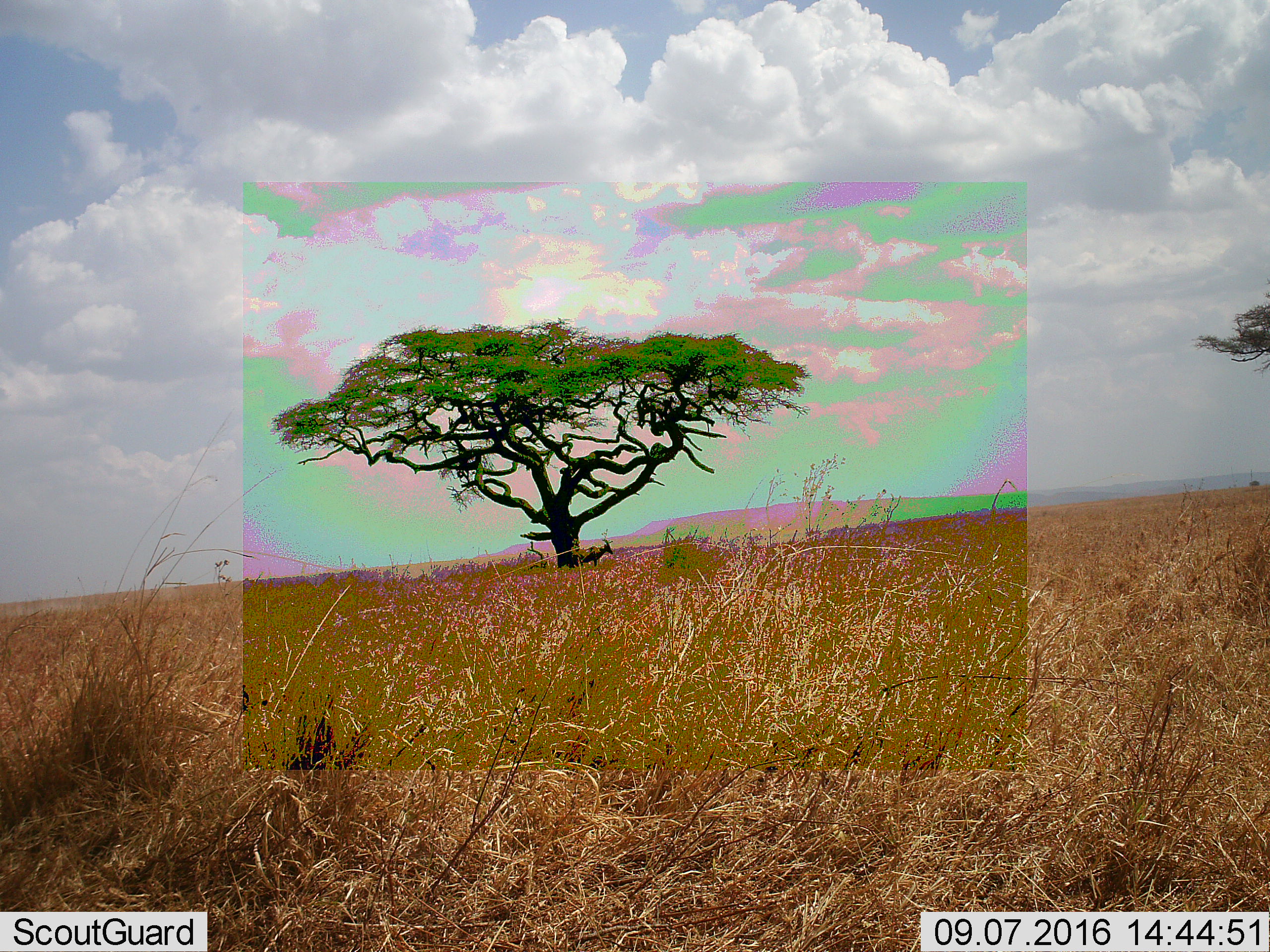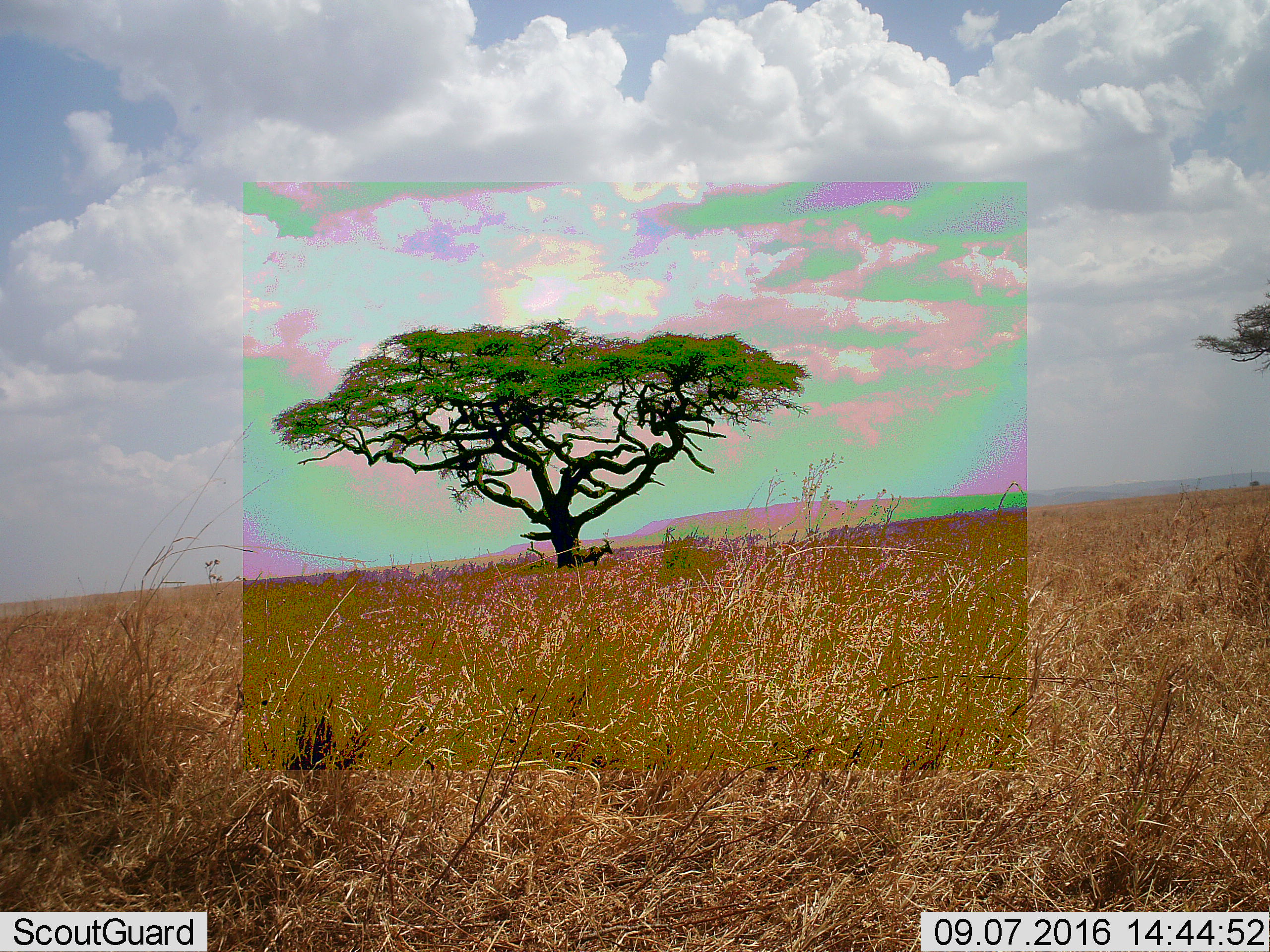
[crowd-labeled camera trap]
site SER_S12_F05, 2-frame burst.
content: unidentified animal